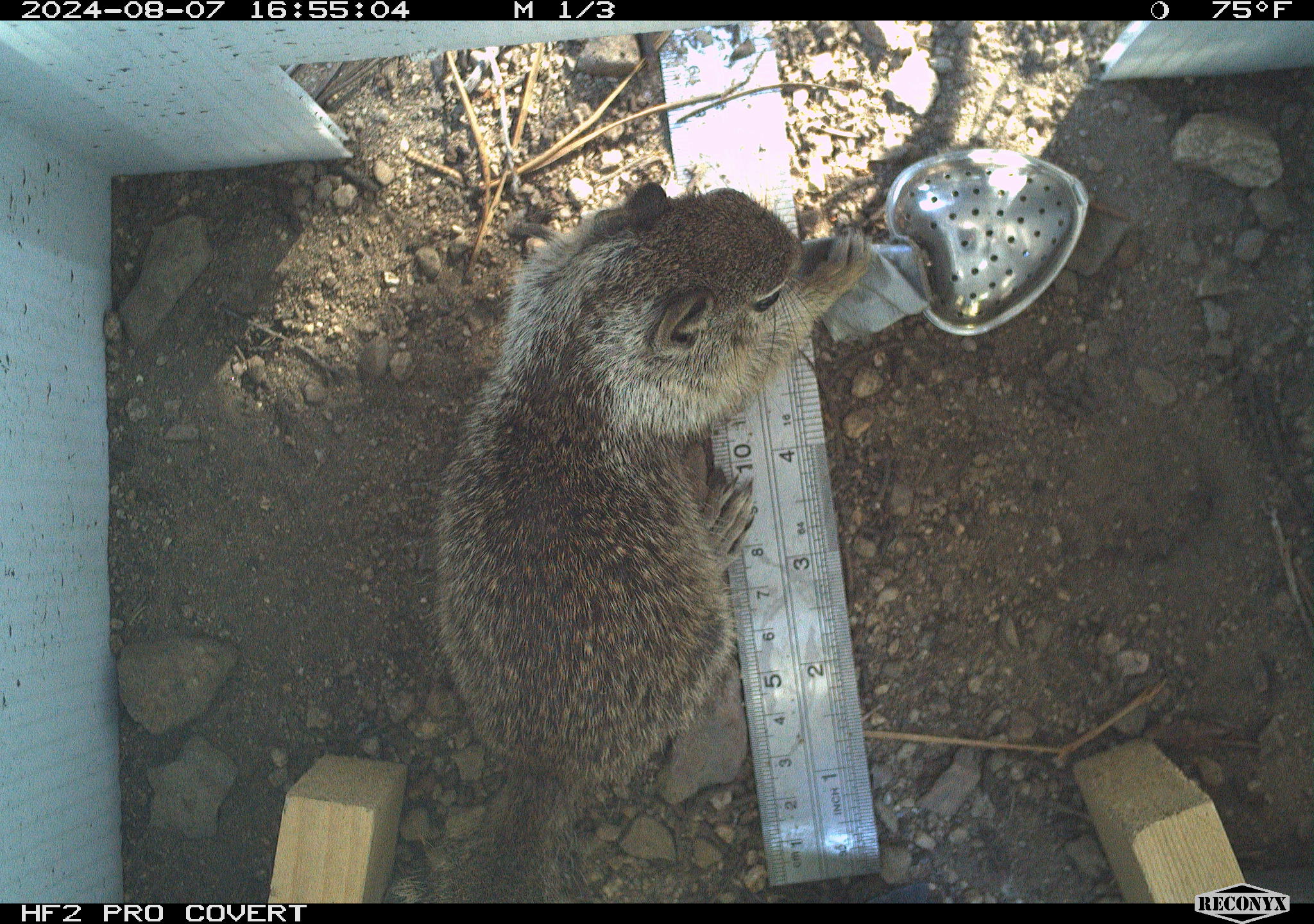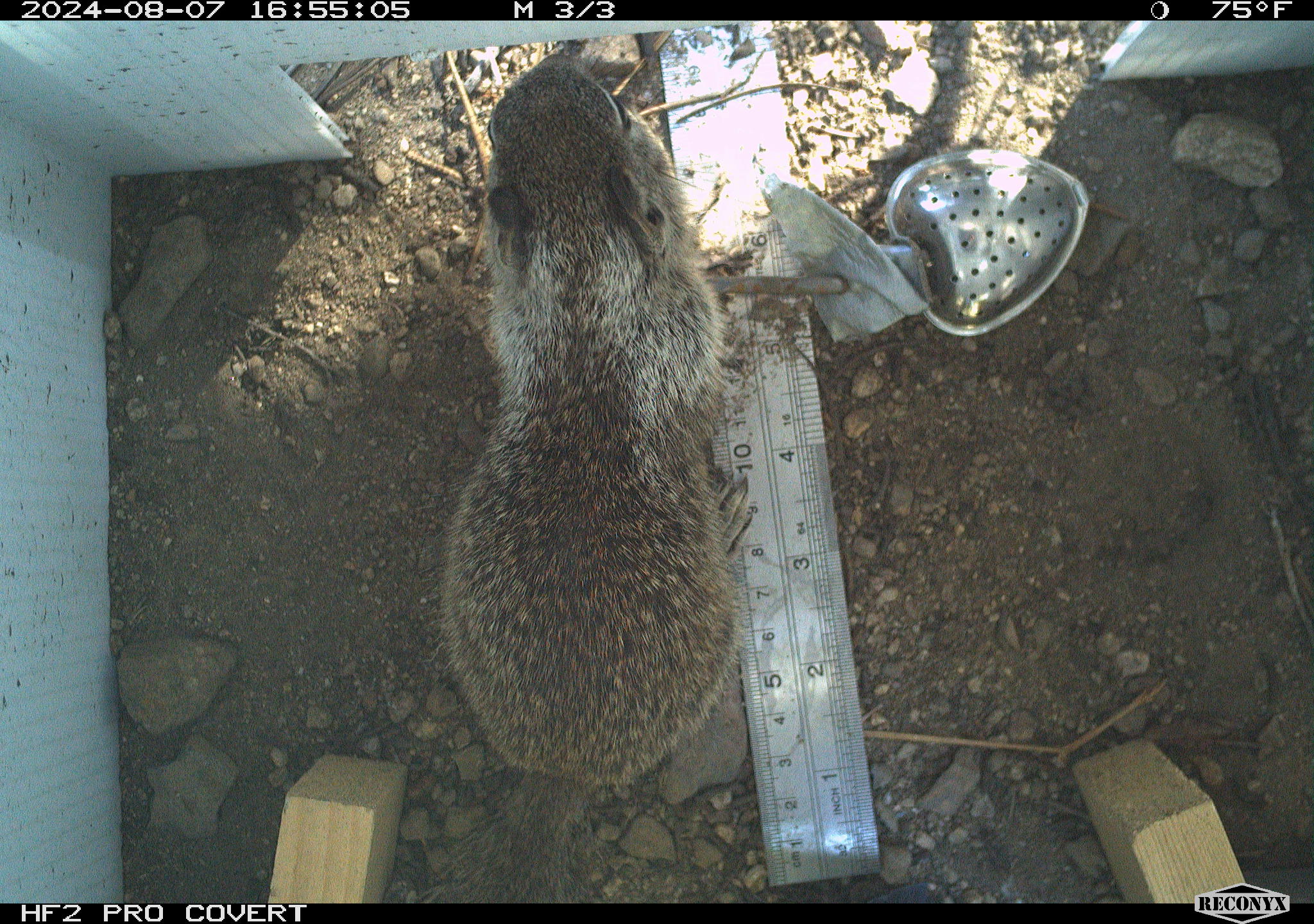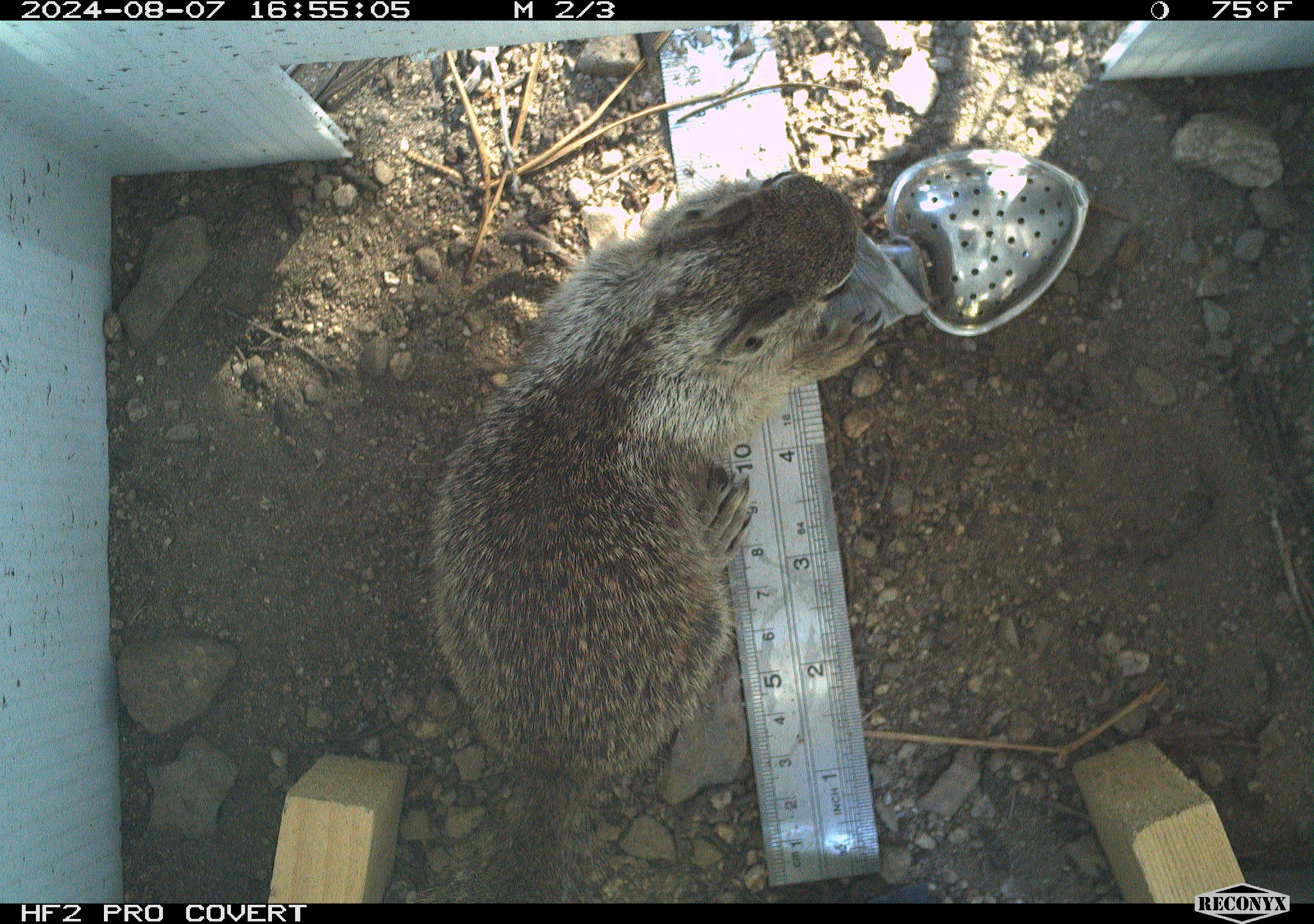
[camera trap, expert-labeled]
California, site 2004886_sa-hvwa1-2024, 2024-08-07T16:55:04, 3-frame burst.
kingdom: Animalia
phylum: Chordata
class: Mammalia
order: Rodentia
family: Sciuridae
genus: Otospermophilus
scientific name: Otospermophilus beecheyi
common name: california ground squirrel